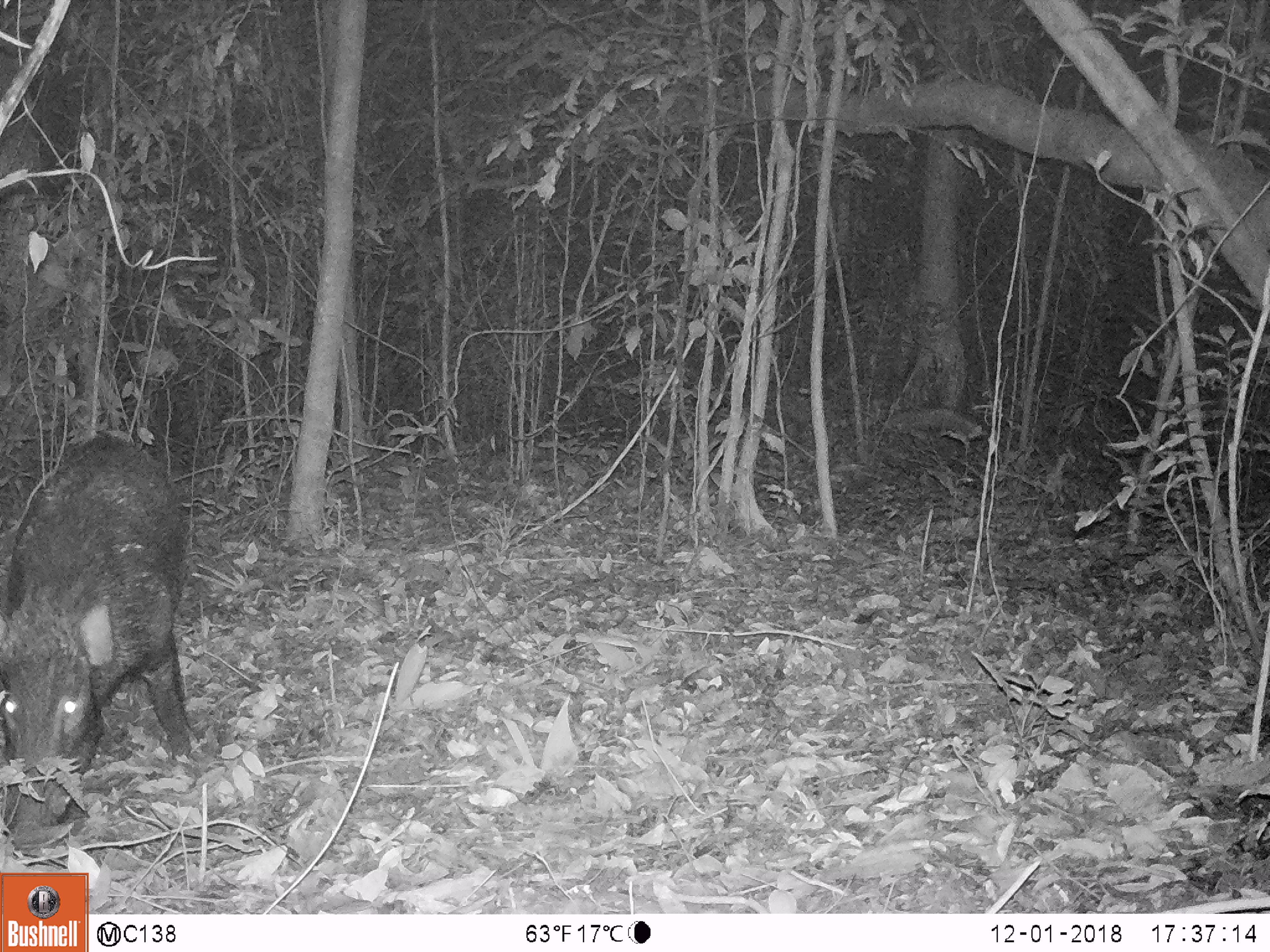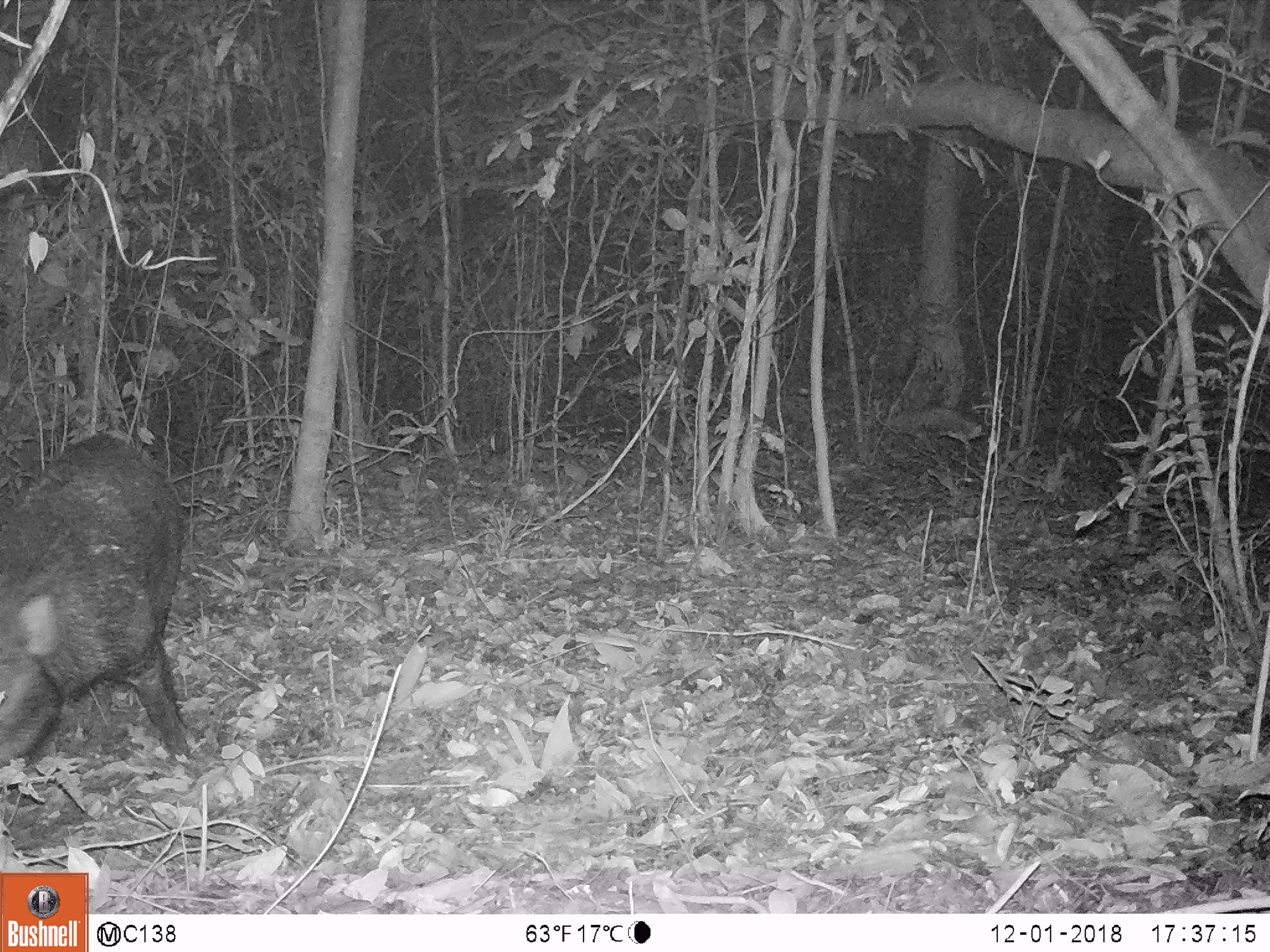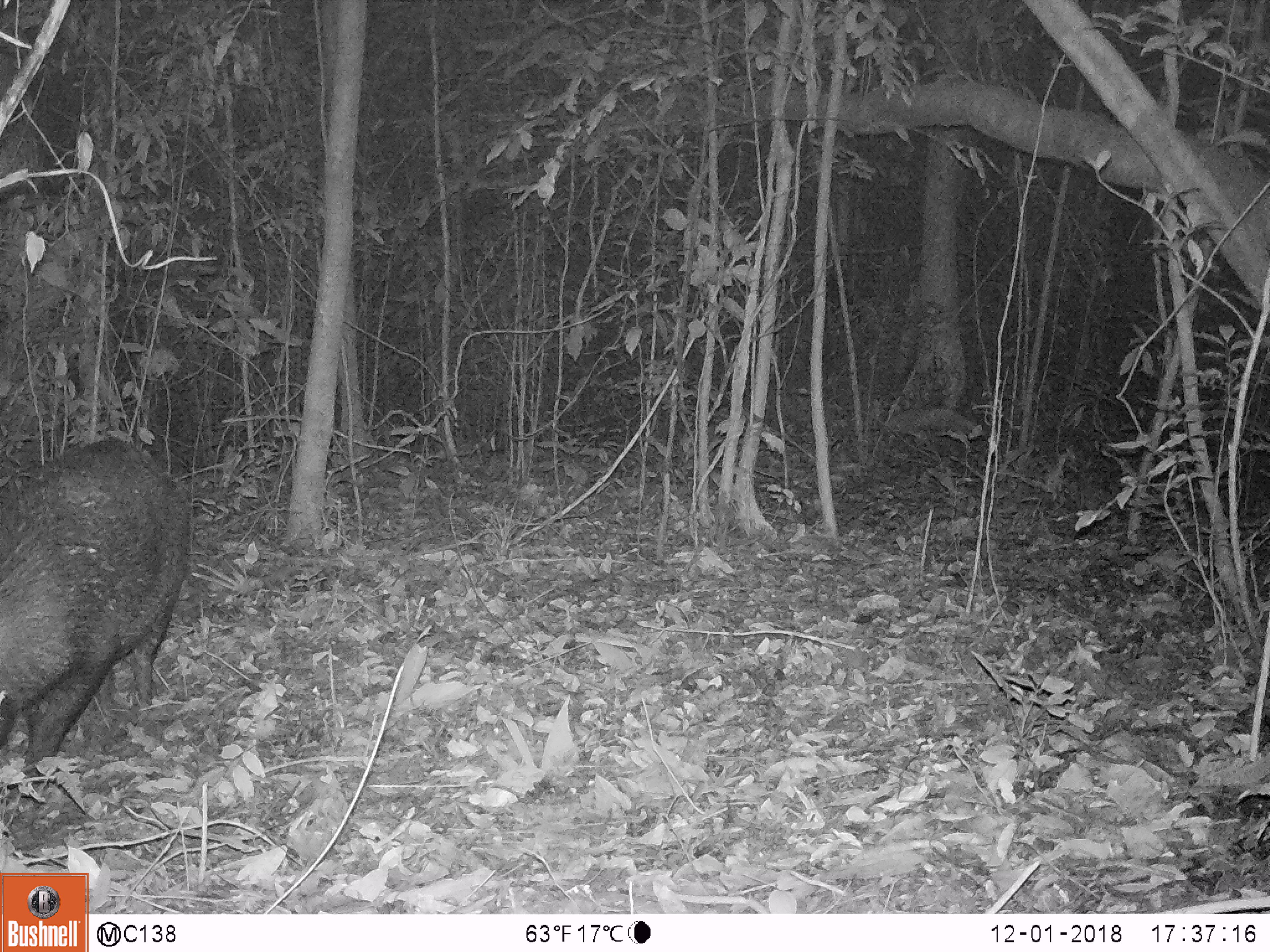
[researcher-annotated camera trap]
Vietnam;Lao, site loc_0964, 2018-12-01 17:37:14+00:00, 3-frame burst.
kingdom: Animalia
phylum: Chordata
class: Mammalia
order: Artiodactyla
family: Suidae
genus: Sus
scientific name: Sus scrofa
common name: eurasian wild pig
Eurasian wild pig (Sus scrofa). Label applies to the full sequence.